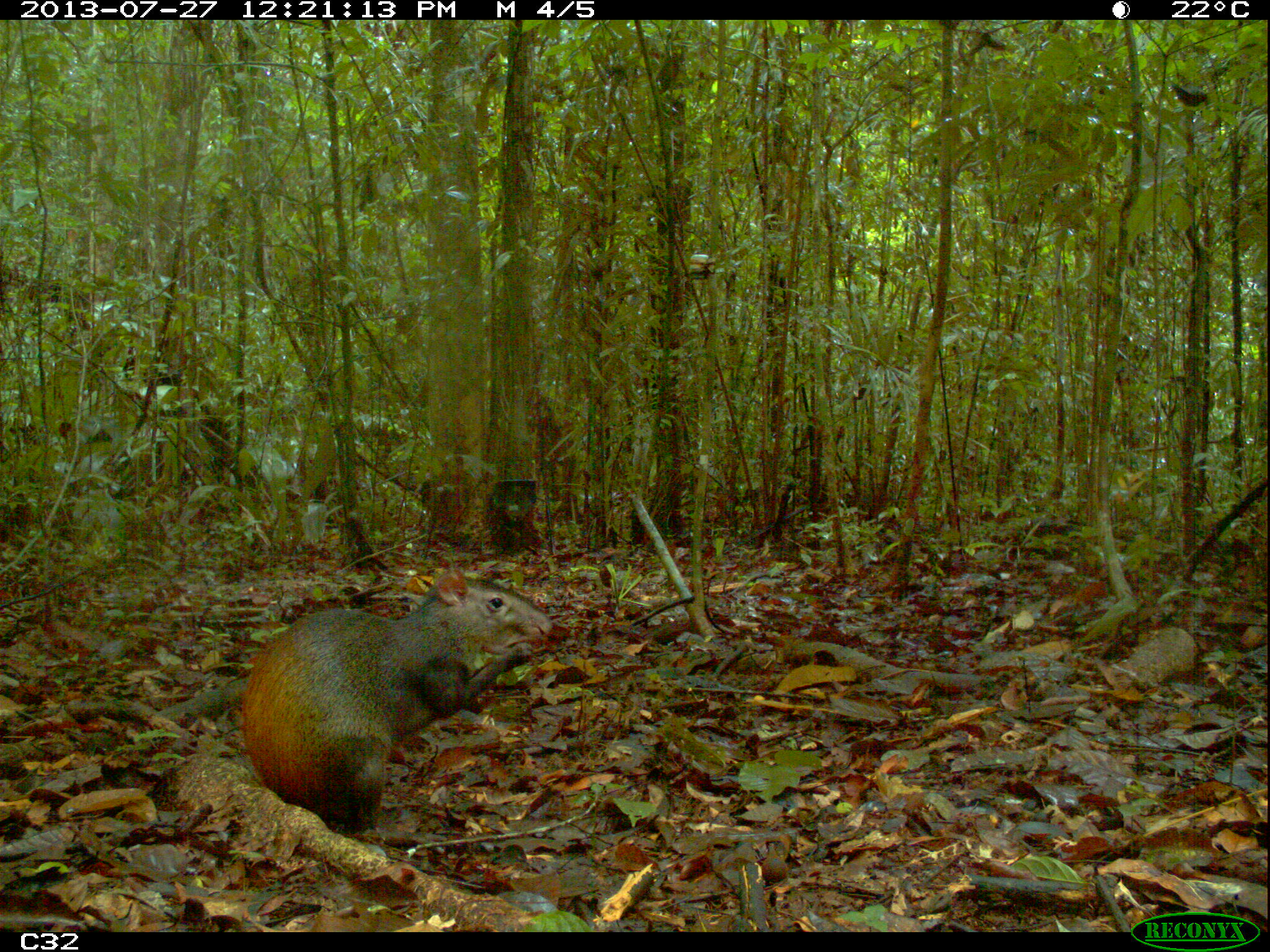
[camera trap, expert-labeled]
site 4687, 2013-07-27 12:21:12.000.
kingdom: Animalia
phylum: Chordata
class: Mammalia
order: Rodentia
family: Dasyproctidae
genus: Dasyprocta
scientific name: Dasyprocta leporina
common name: red-rumped agouti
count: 1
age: adult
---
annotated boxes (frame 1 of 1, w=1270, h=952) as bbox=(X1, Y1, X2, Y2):
dasyprocta leporina: bbox=(238, 570, 556, 838)